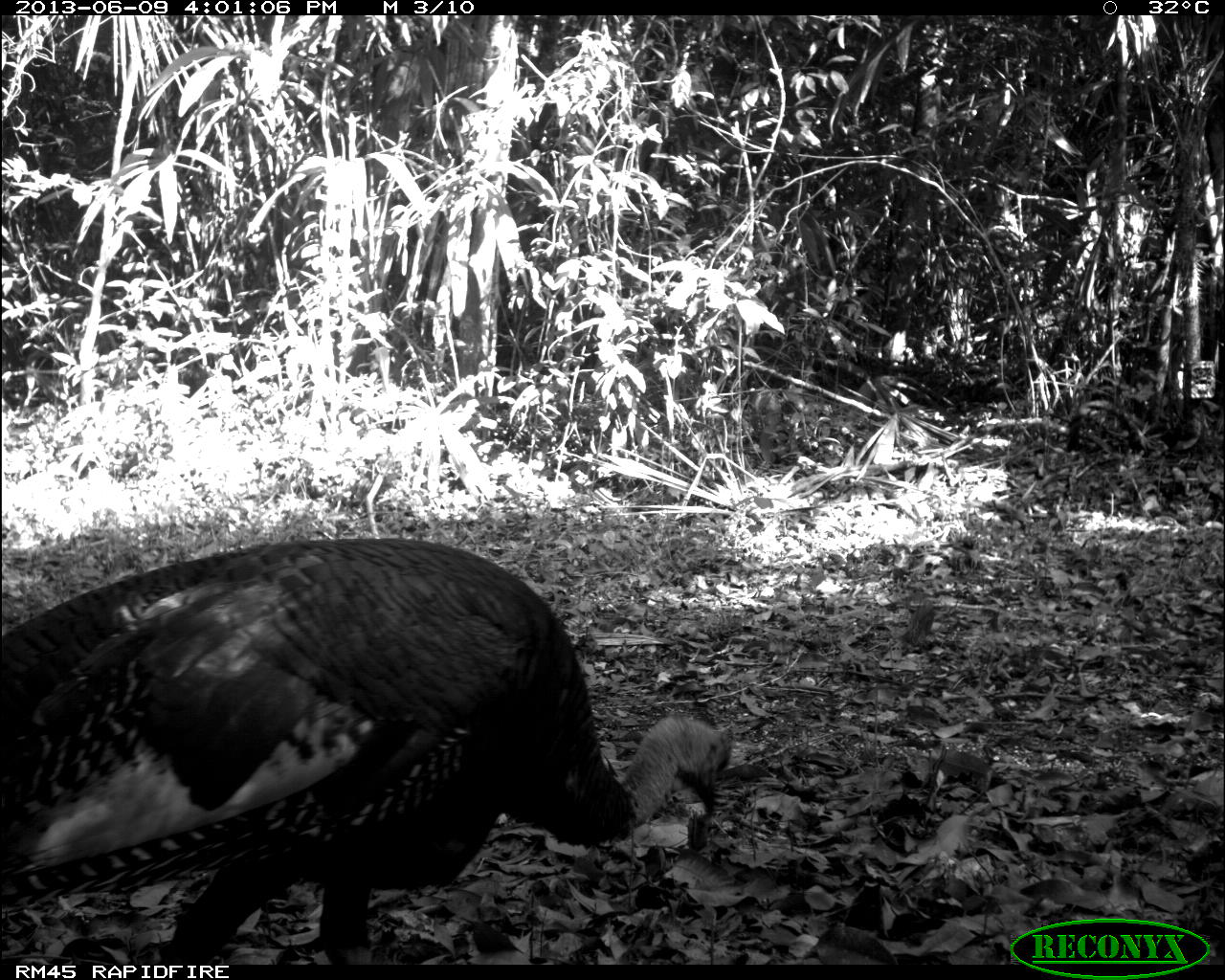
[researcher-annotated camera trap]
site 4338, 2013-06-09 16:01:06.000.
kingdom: Animalia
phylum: Chordata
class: Aves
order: Galliformes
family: Phasianidae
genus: Meleagris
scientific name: Meleagris ocellata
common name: ocellated turkey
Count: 1.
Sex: male.